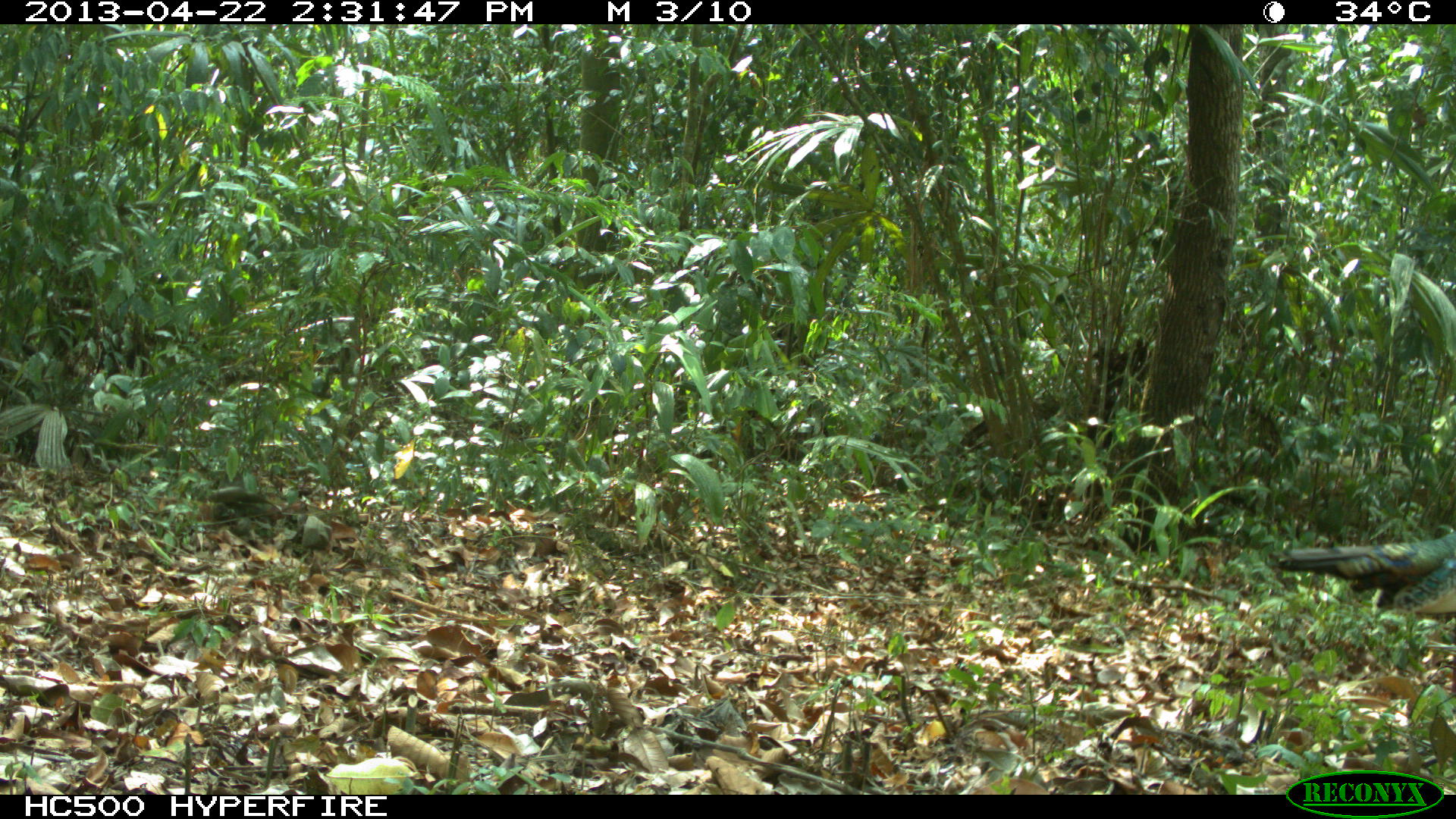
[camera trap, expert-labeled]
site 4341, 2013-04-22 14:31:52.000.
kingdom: Animalia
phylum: Chordata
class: Aves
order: Galliformes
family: Phasianidae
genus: Meleagris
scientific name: Meleagris ocellata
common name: ocellated turkey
Meleagris ocellata (ocellated turkey), count 1, sex male.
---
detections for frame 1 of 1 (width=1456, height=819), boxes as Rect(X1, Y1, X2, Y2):
meleagris ocellata: Rect(1275, 524, 1456, 617)